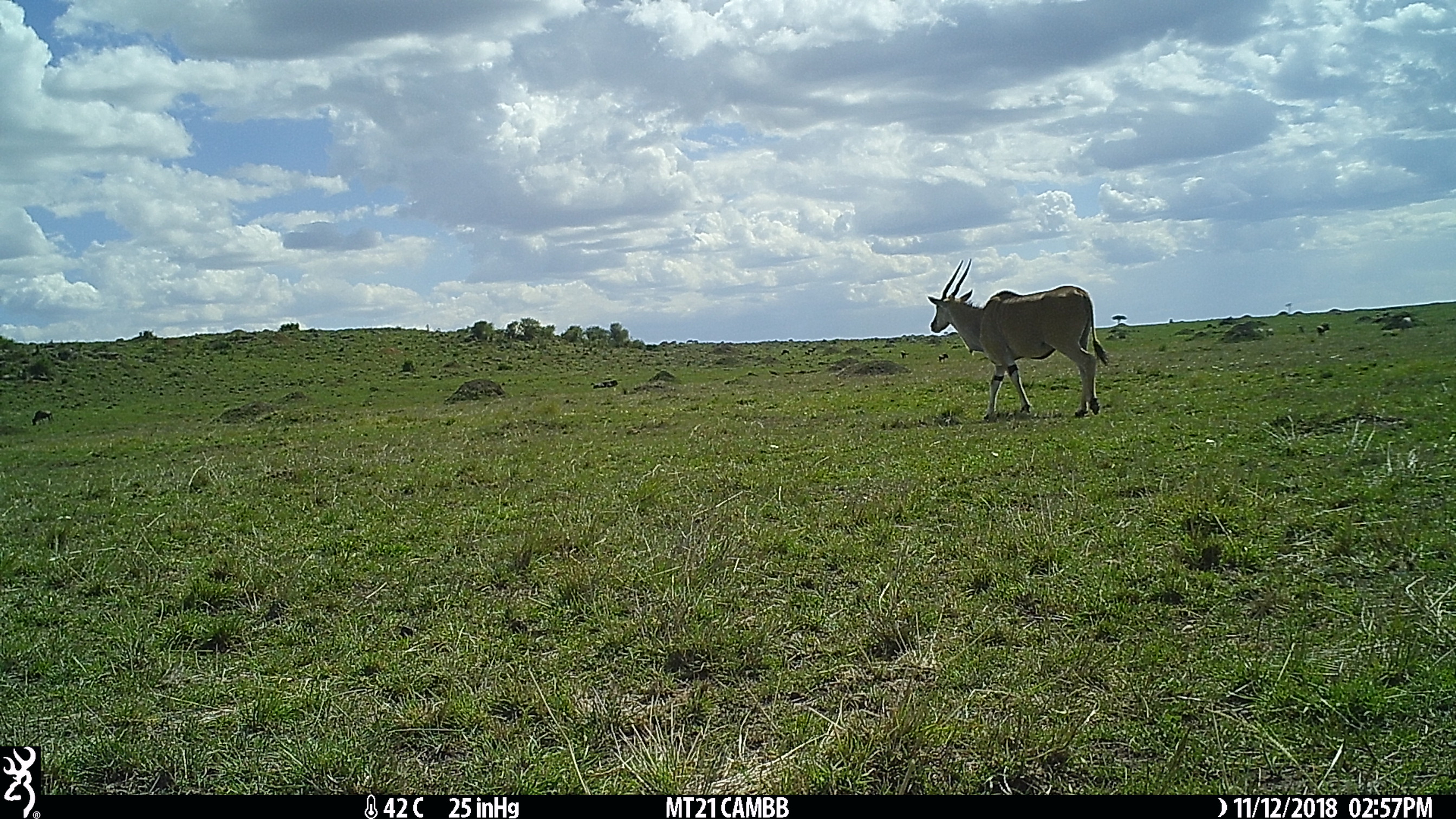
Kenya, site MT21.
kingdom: Animalia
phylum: Chordata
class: Mammalia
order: Artiodactyla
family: Bovidae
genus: Tragelaphus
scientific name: Tragelaphus oryx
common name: eland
Eland (Tragelaphus oryx).